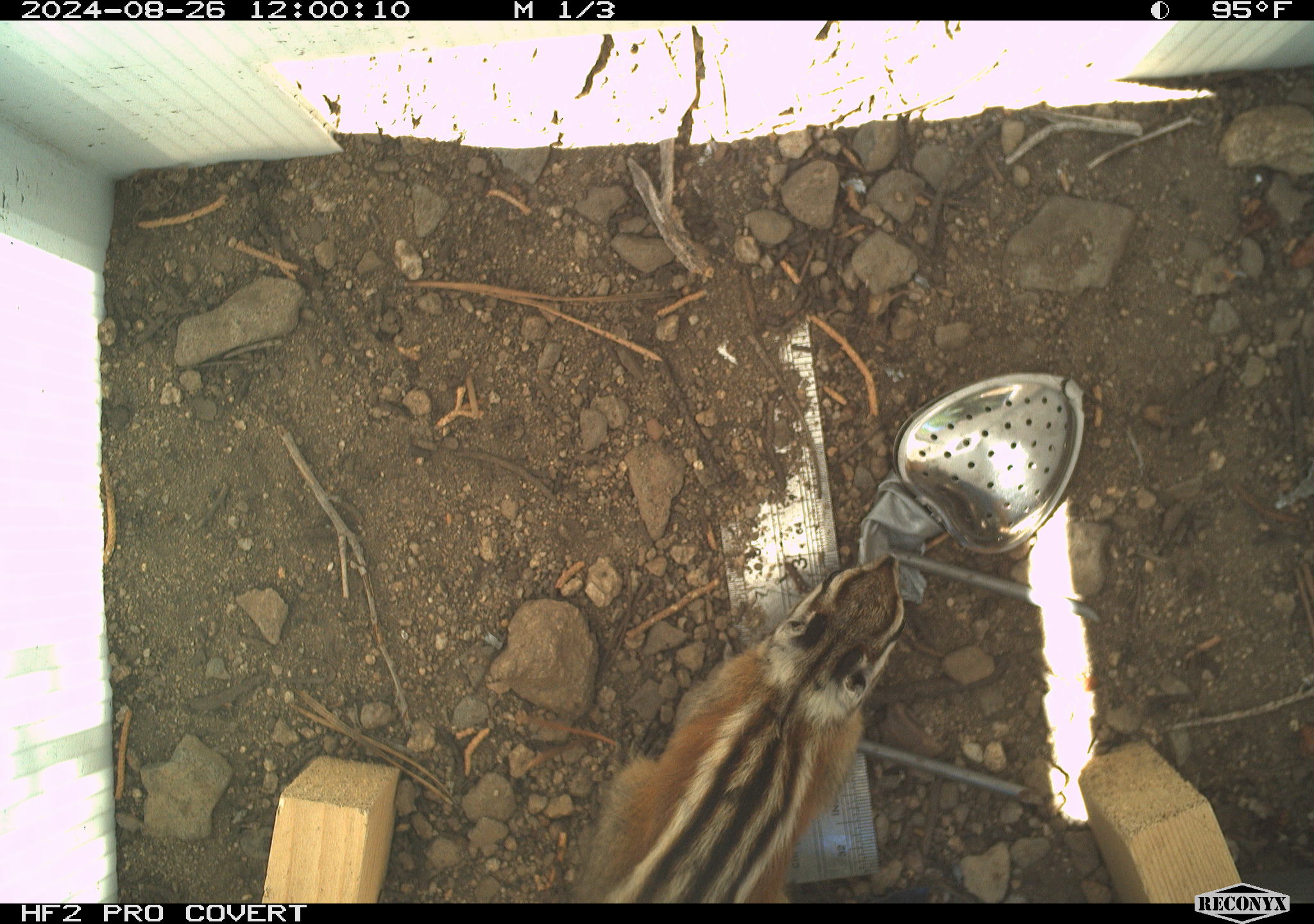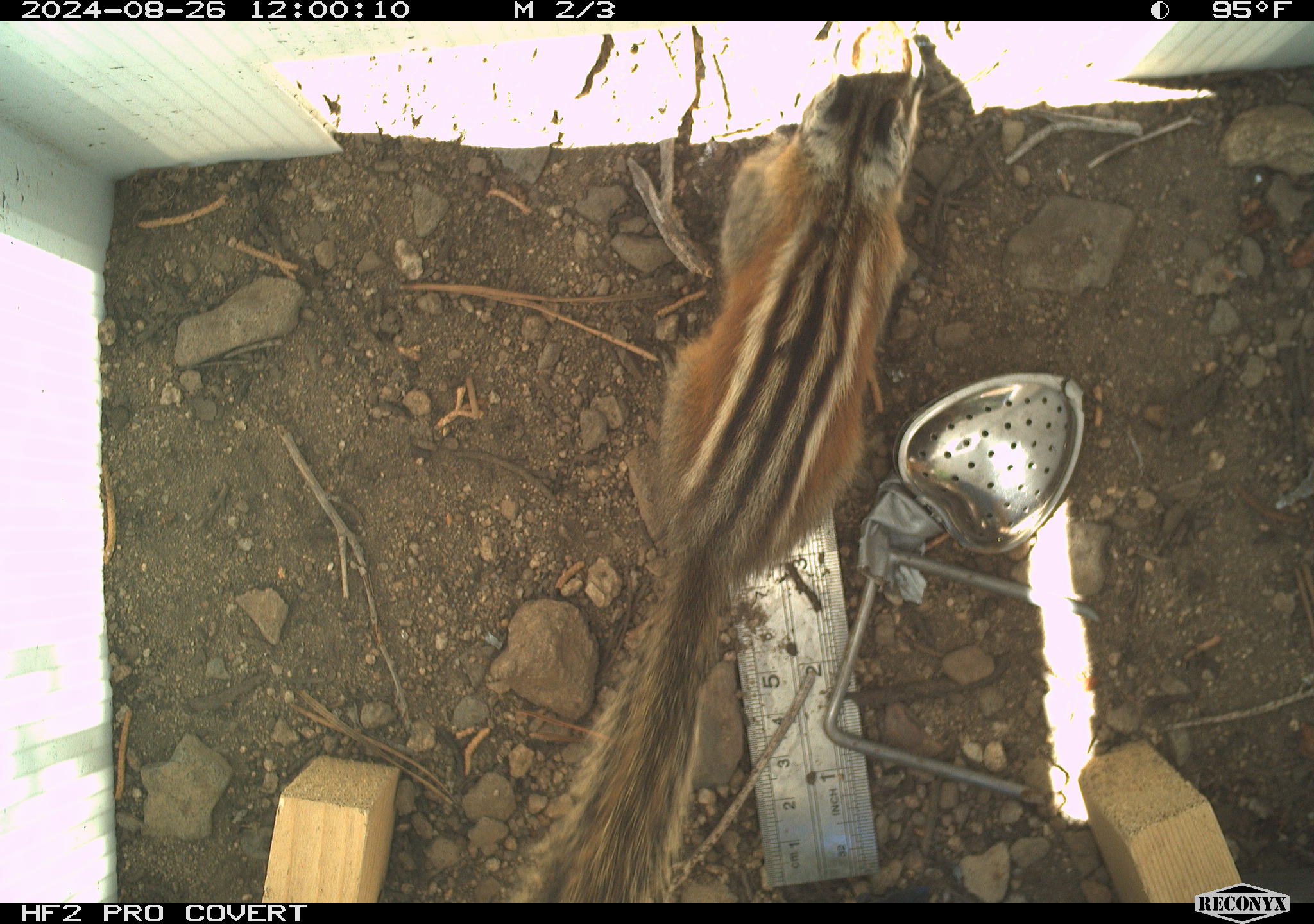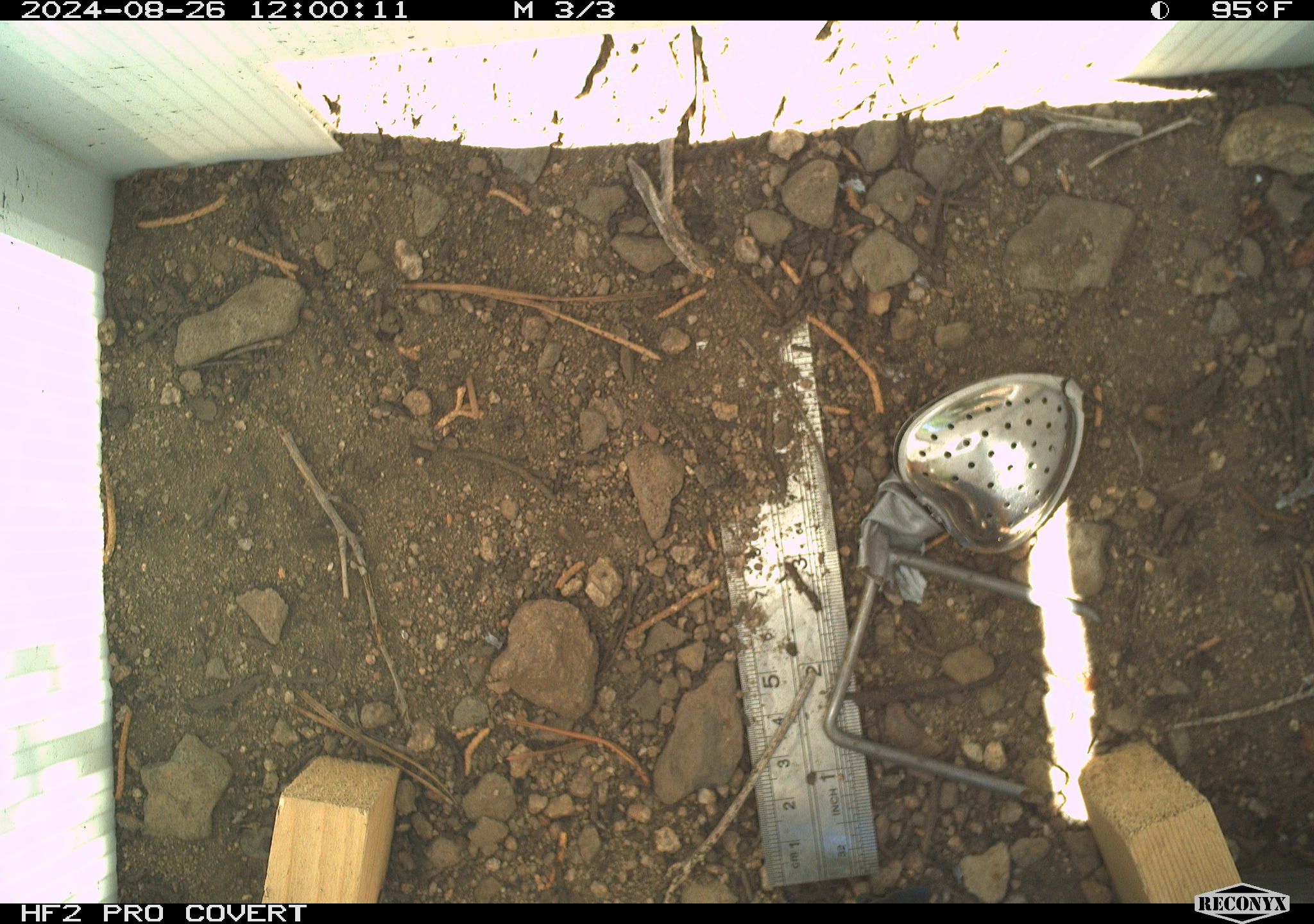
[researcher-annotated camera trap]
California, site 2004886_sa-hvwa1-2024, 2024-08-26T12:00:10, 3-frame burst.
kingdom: Animalia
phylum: Chordata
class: Mammalia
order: Rodentia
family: Sciuridae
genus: Neotamias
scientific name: Neotamias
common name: western chipmunks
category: neotamias species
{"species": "neotamias species (western chipmunks) (Neotamias)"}